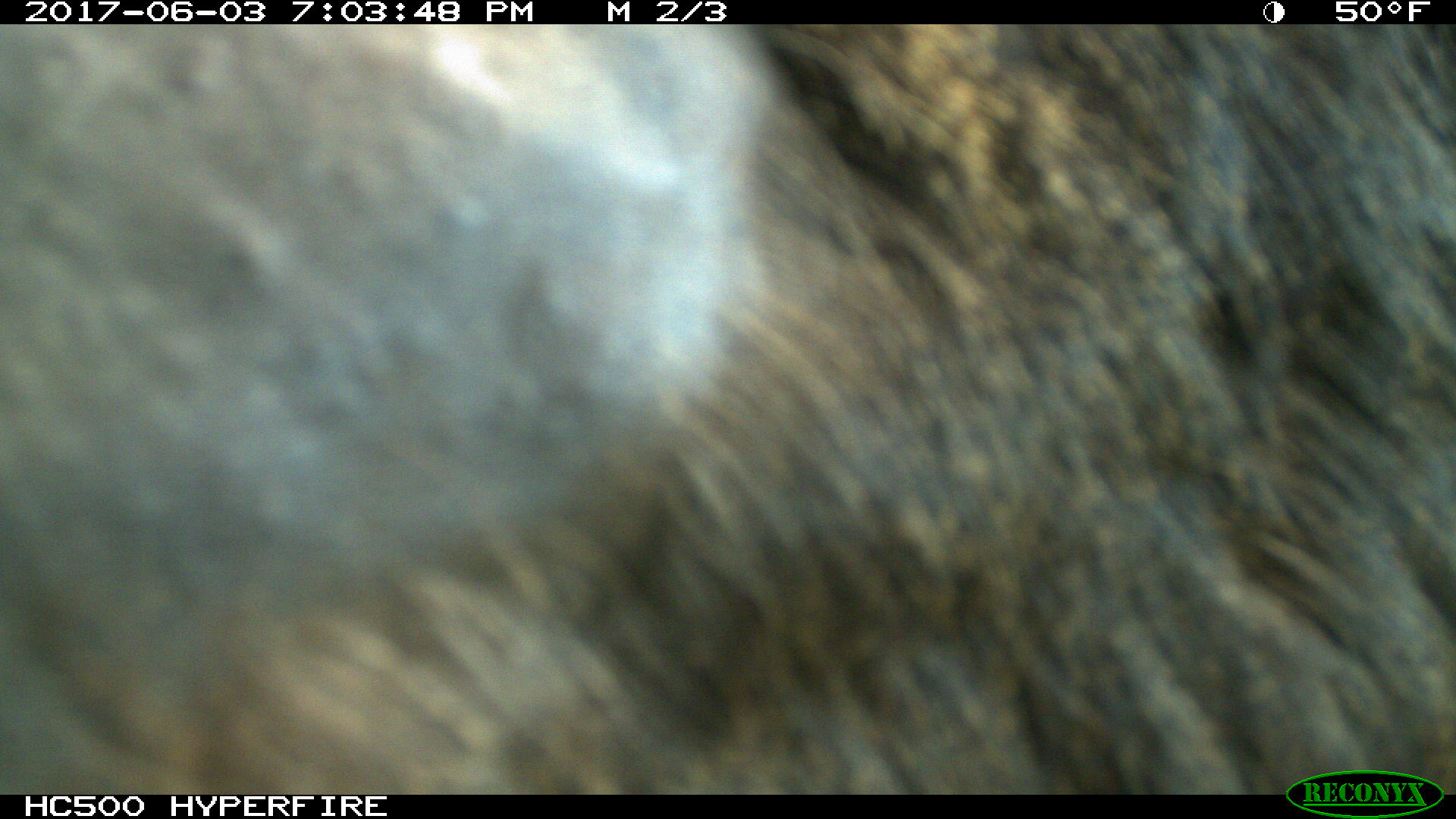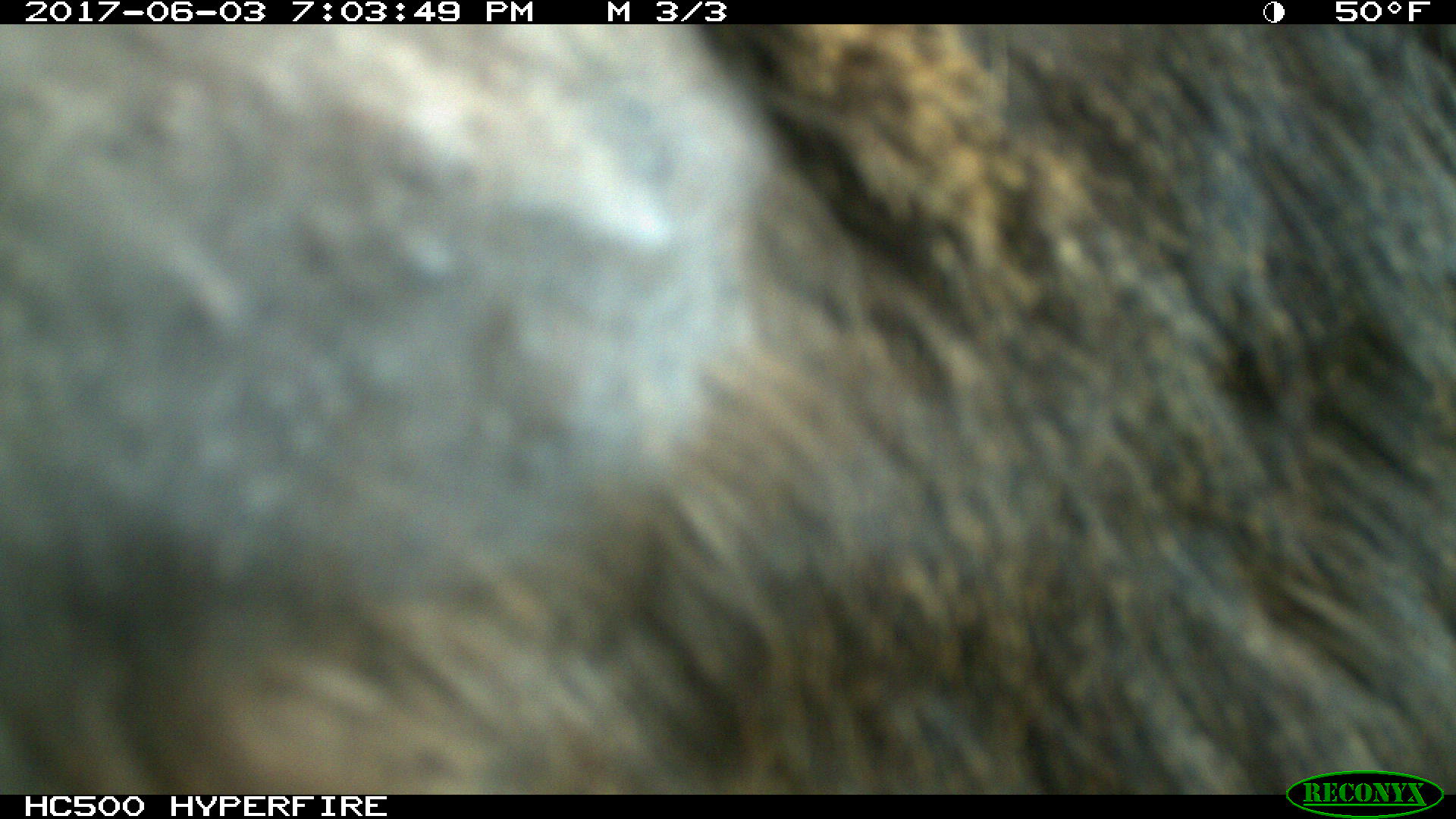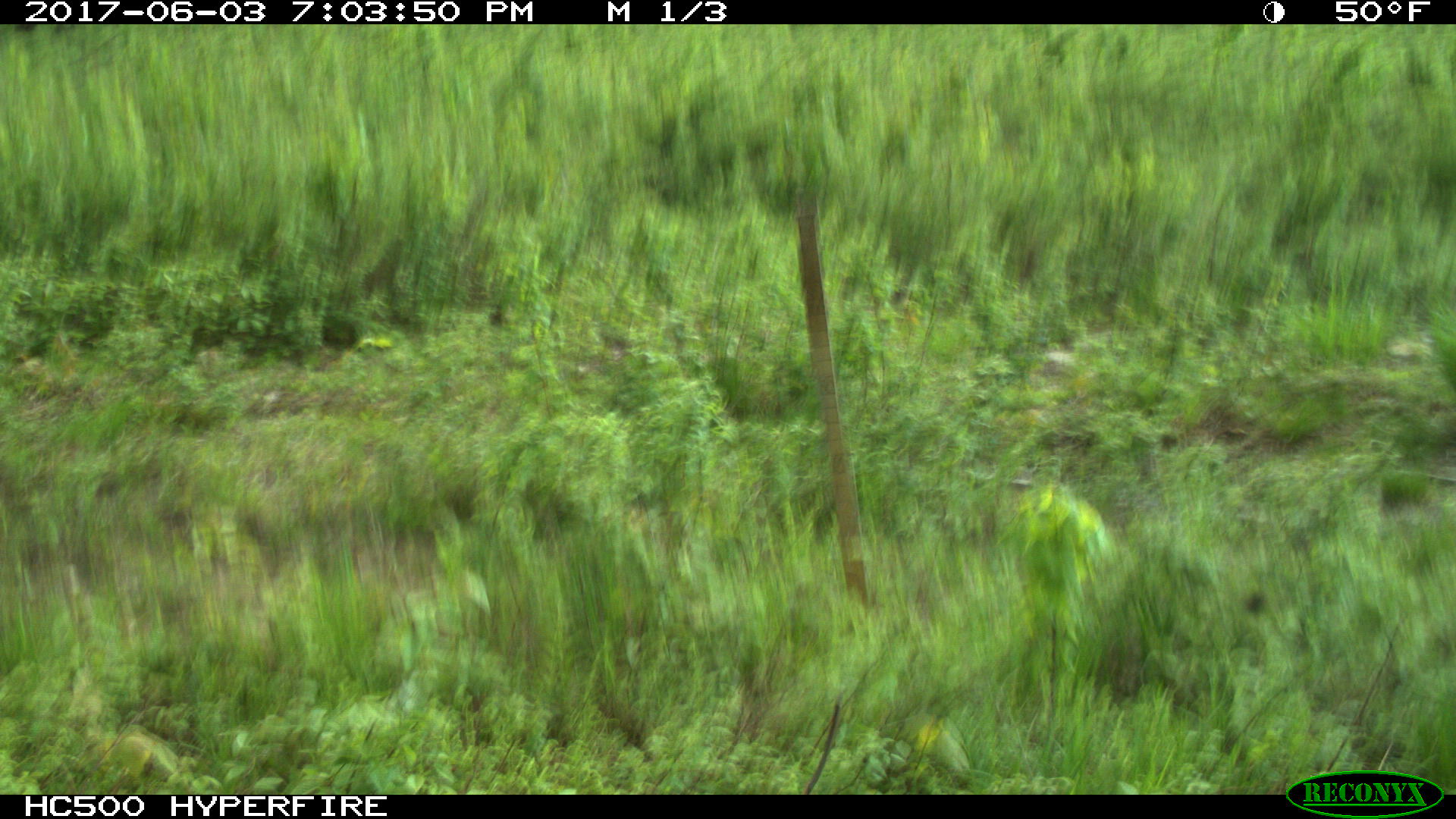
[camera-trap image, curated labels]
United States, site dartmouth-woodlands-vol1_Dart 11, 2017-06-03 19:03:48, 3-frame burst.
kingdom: Animalia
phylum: Chordata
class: Mammalia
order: Artiodactyla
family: Cervidae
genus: Alces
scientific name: Alces alces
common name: moose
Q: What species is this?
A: Moose (Alces alces).